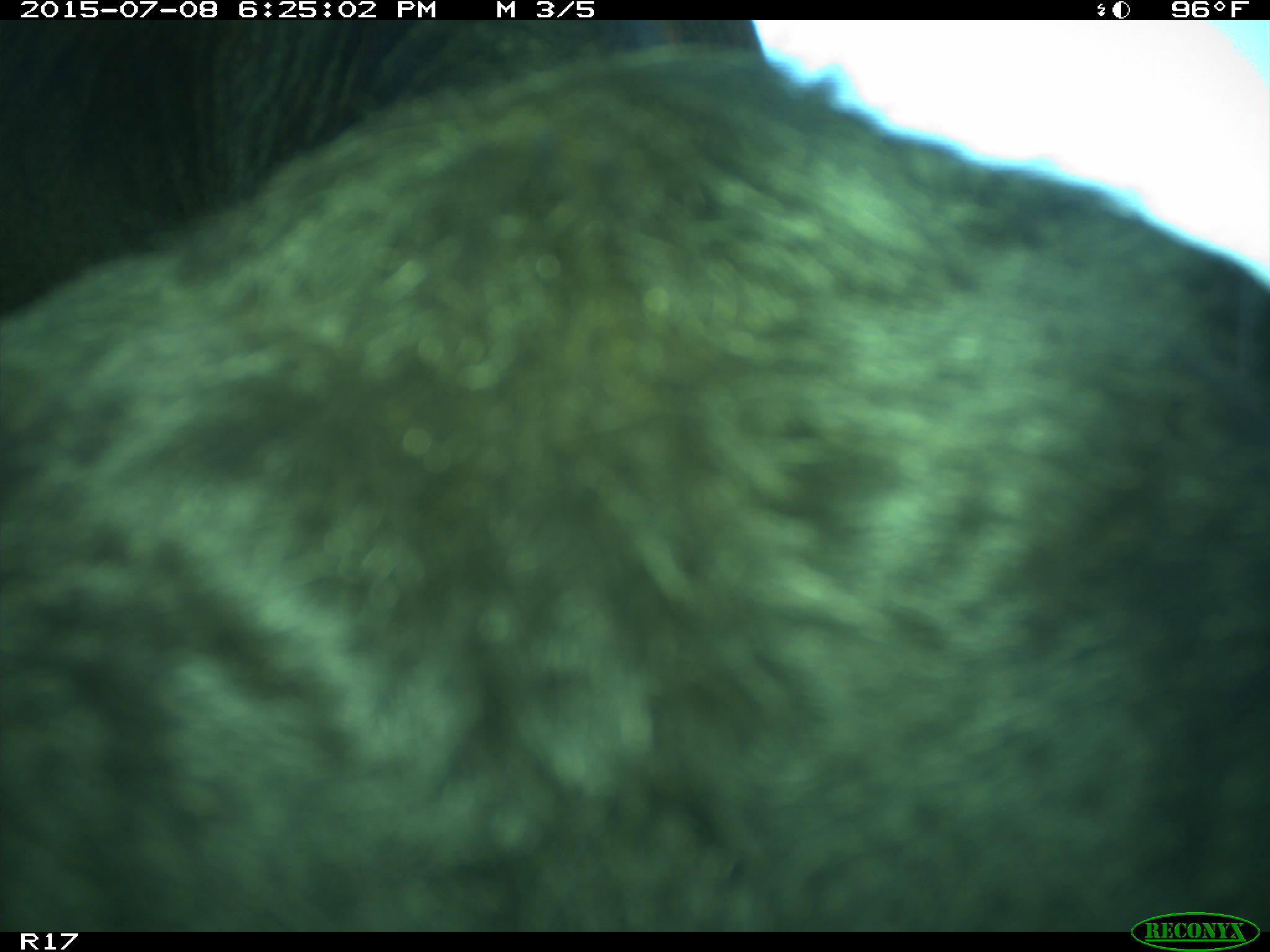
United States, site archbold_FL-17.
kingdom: Animalia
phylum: Chordata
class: Mammalia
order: Artiodactyla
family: Bovidae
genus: Bos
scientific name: Bos taurus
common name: domestic cow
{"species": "Bos taurus (domestic cow)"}